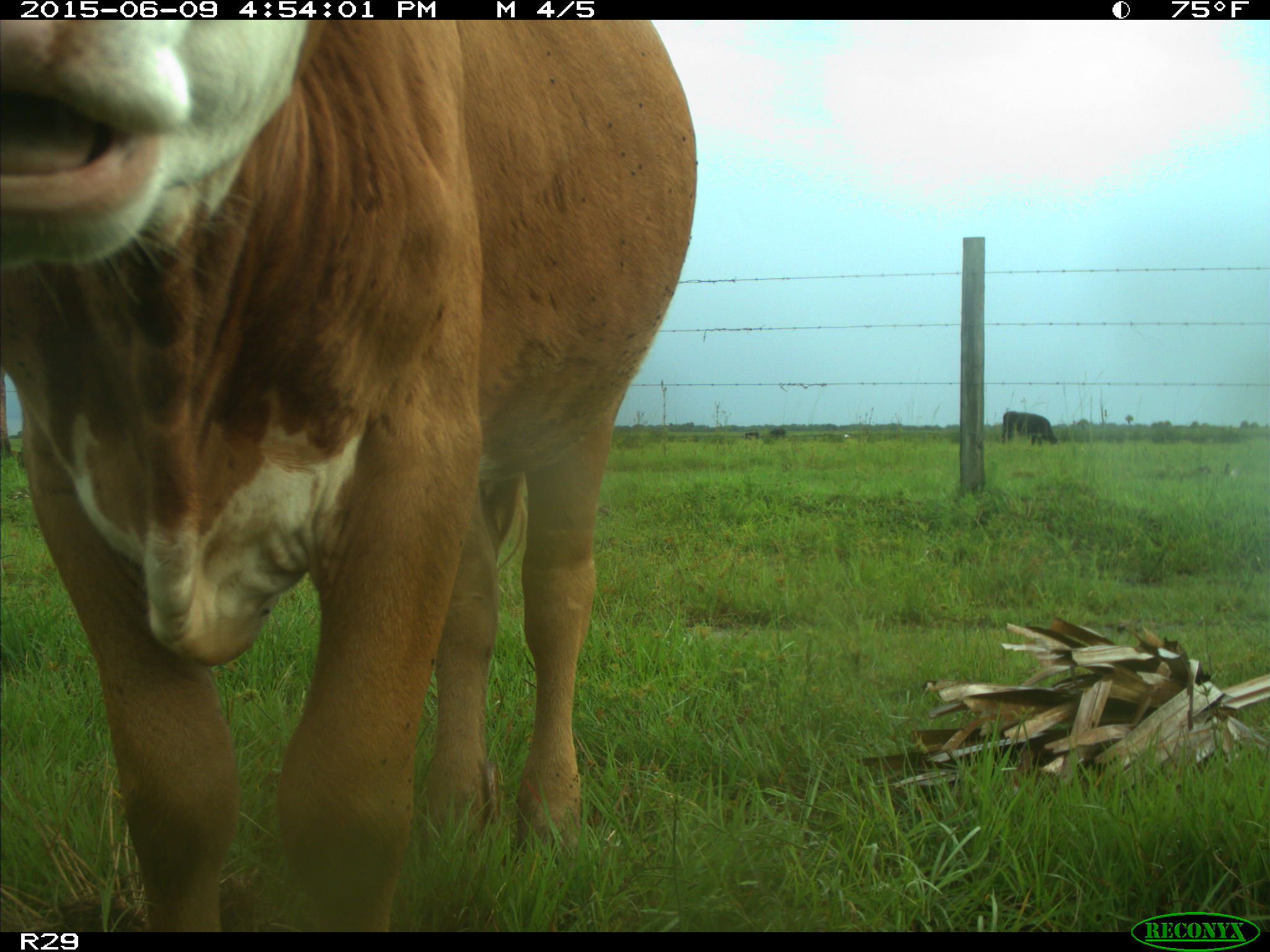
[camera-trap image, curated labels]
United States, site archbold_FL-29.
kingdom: Animalia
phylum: Chordata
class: Mammalia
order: Artiodactyla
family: Bovidae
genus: Bos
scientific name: Bos taurus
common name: domestic cow